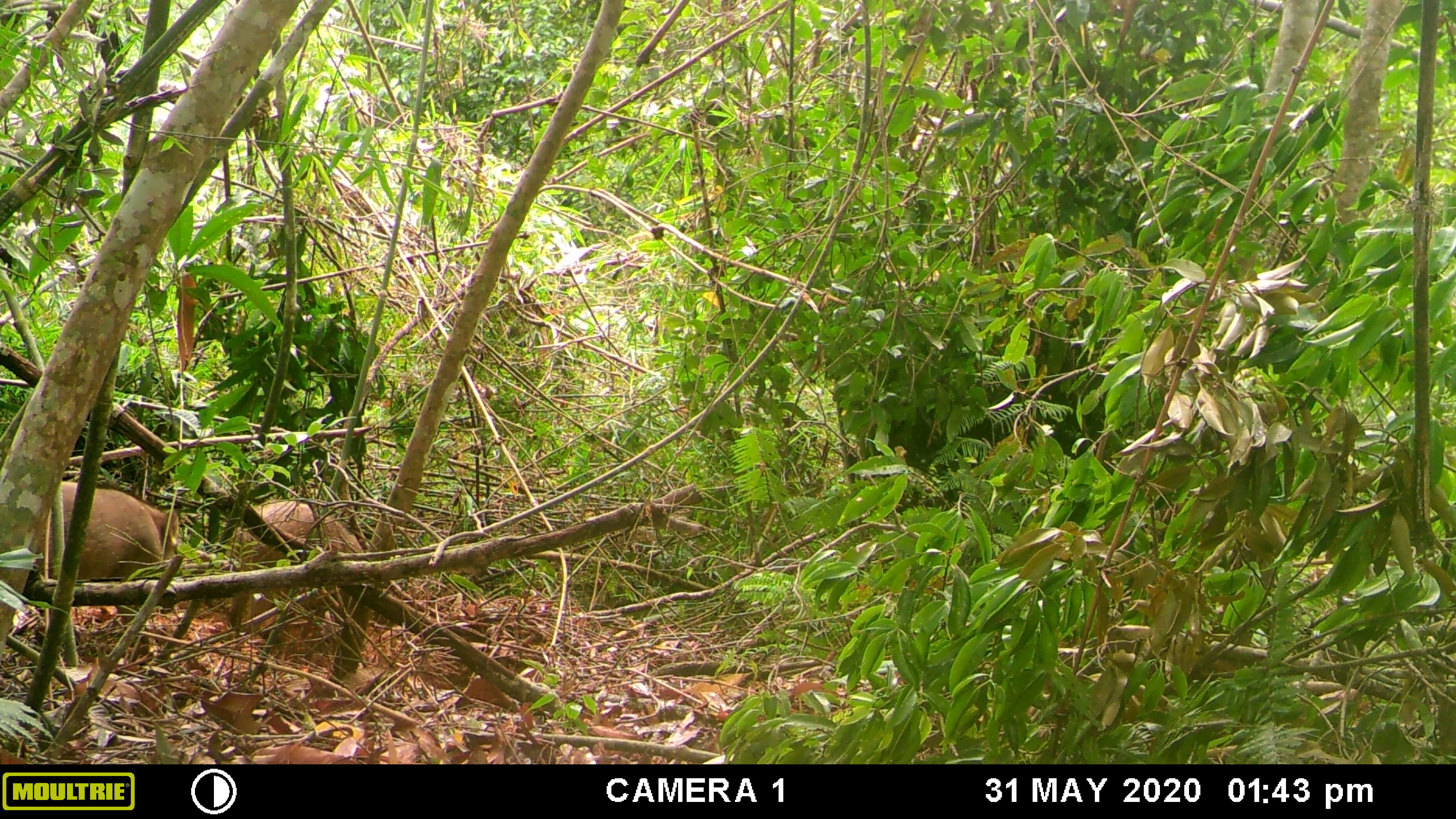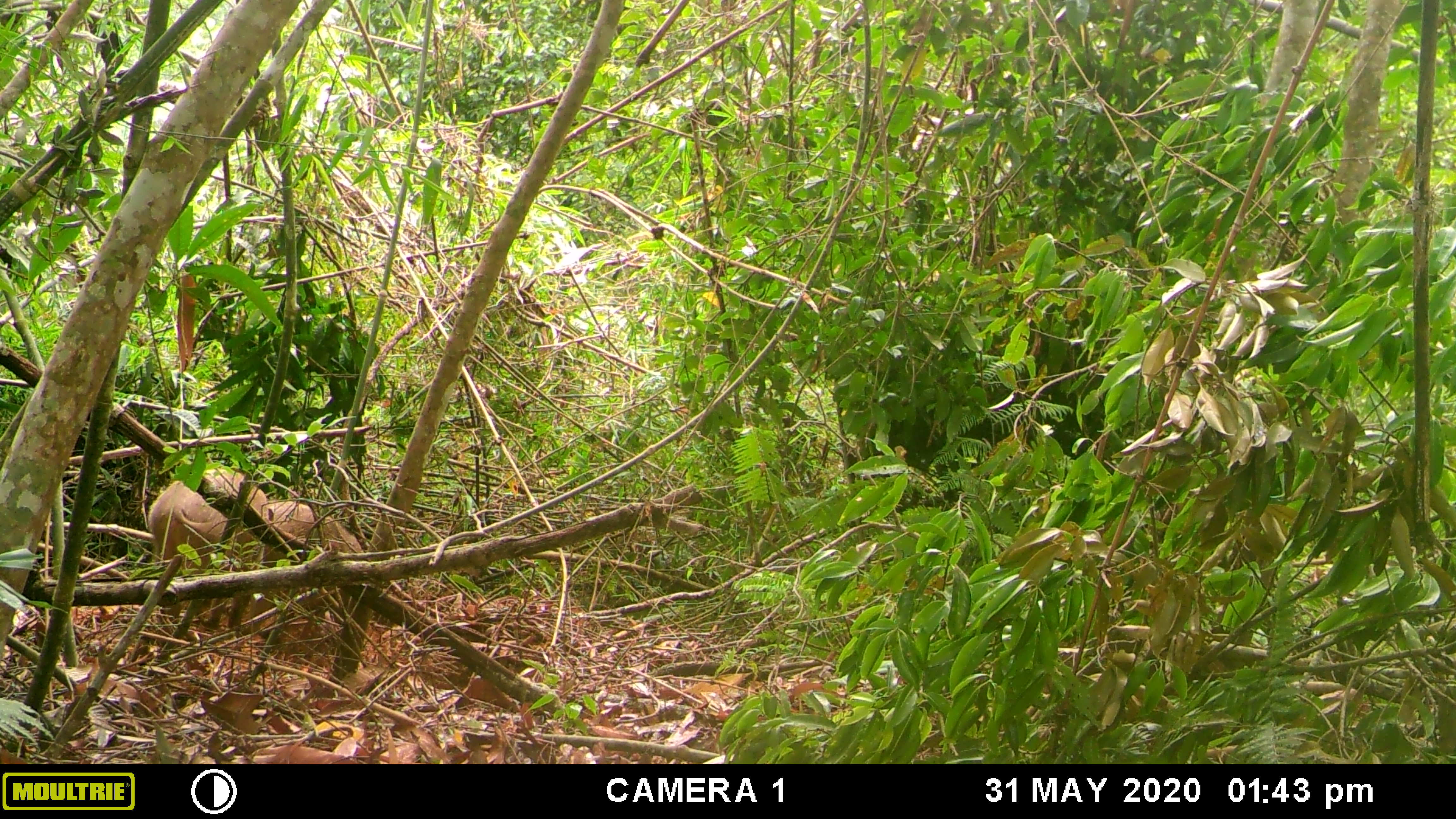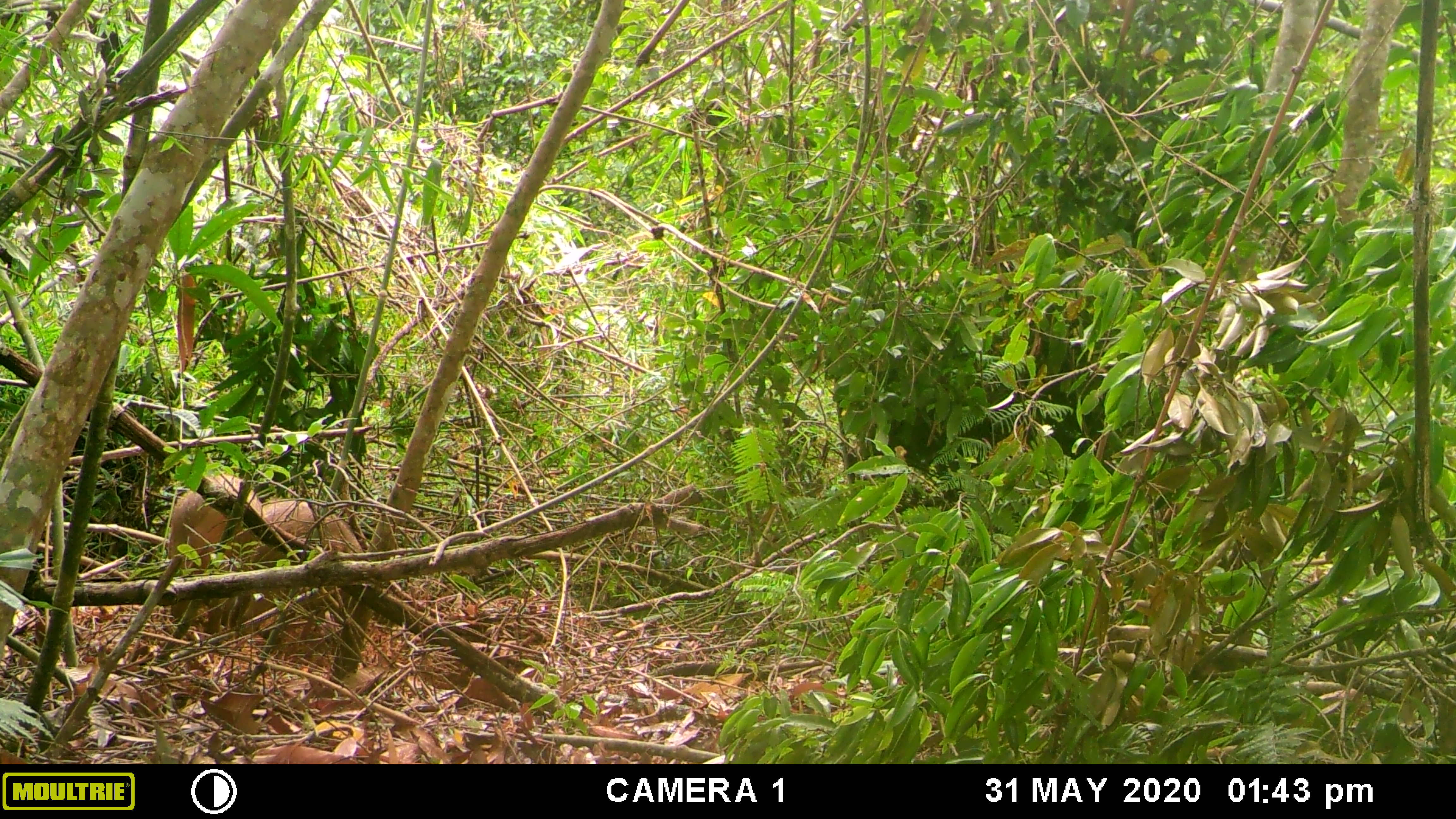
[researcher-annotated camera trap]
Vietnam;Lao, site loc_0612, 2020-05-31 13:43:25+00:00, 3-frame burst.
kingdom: Animalia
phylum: Chordata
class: Mammalia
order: Artiodactyla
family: Suidae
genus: Sus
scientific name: Sus scrofa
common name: eurasian wild pig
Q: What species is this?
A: Eurasian wild pig (Sus scrofa).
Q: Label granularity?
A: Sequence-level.